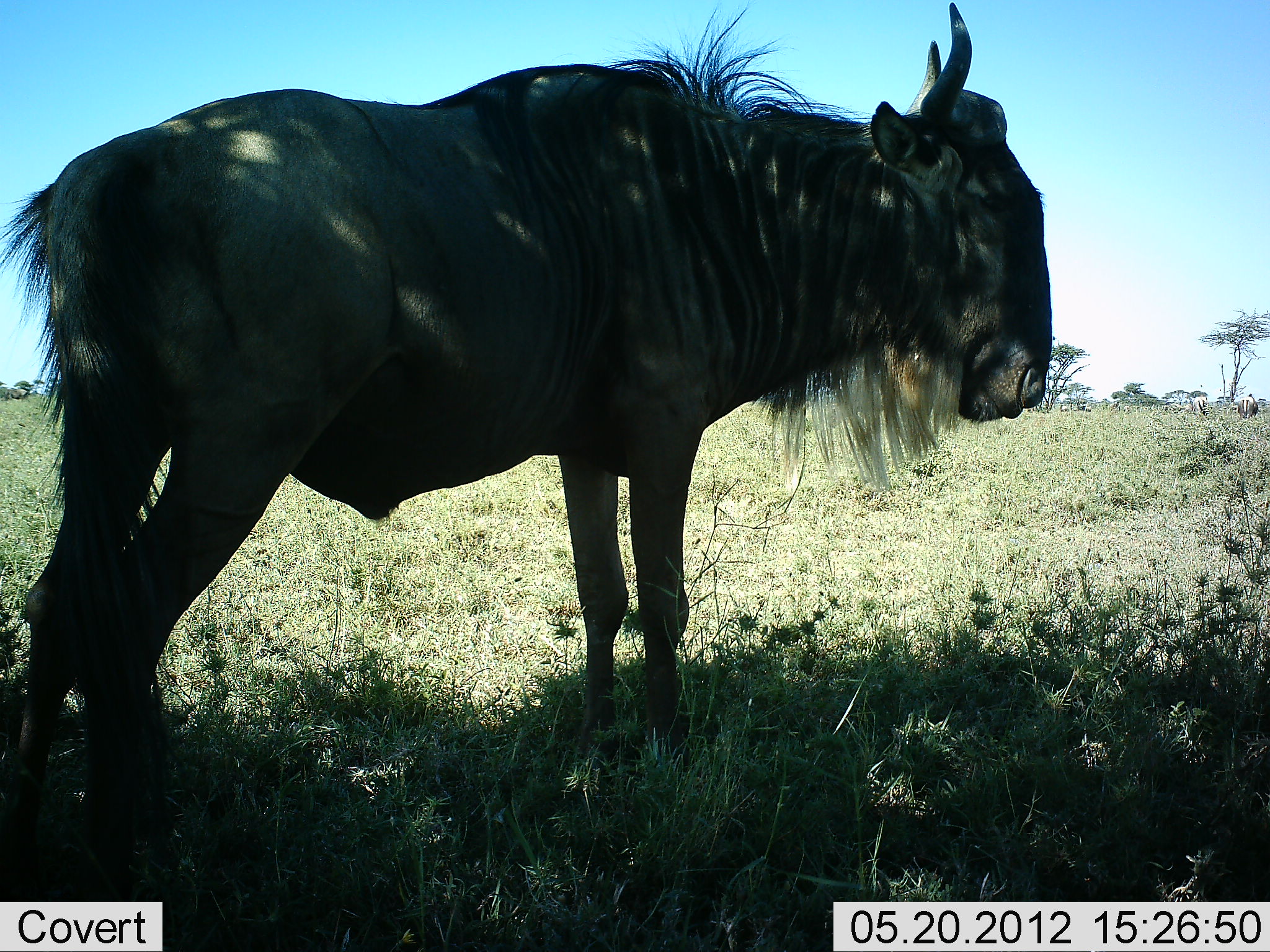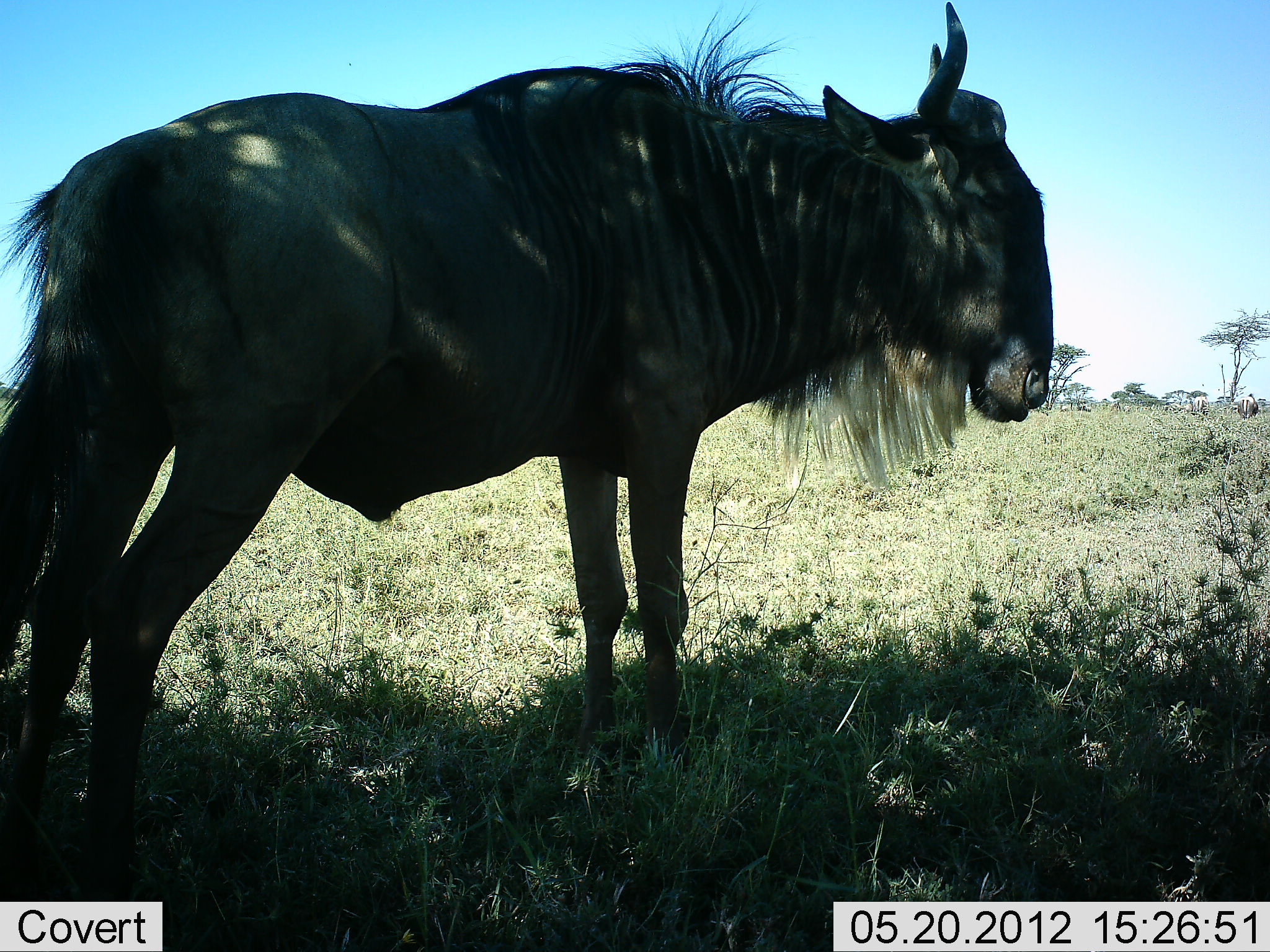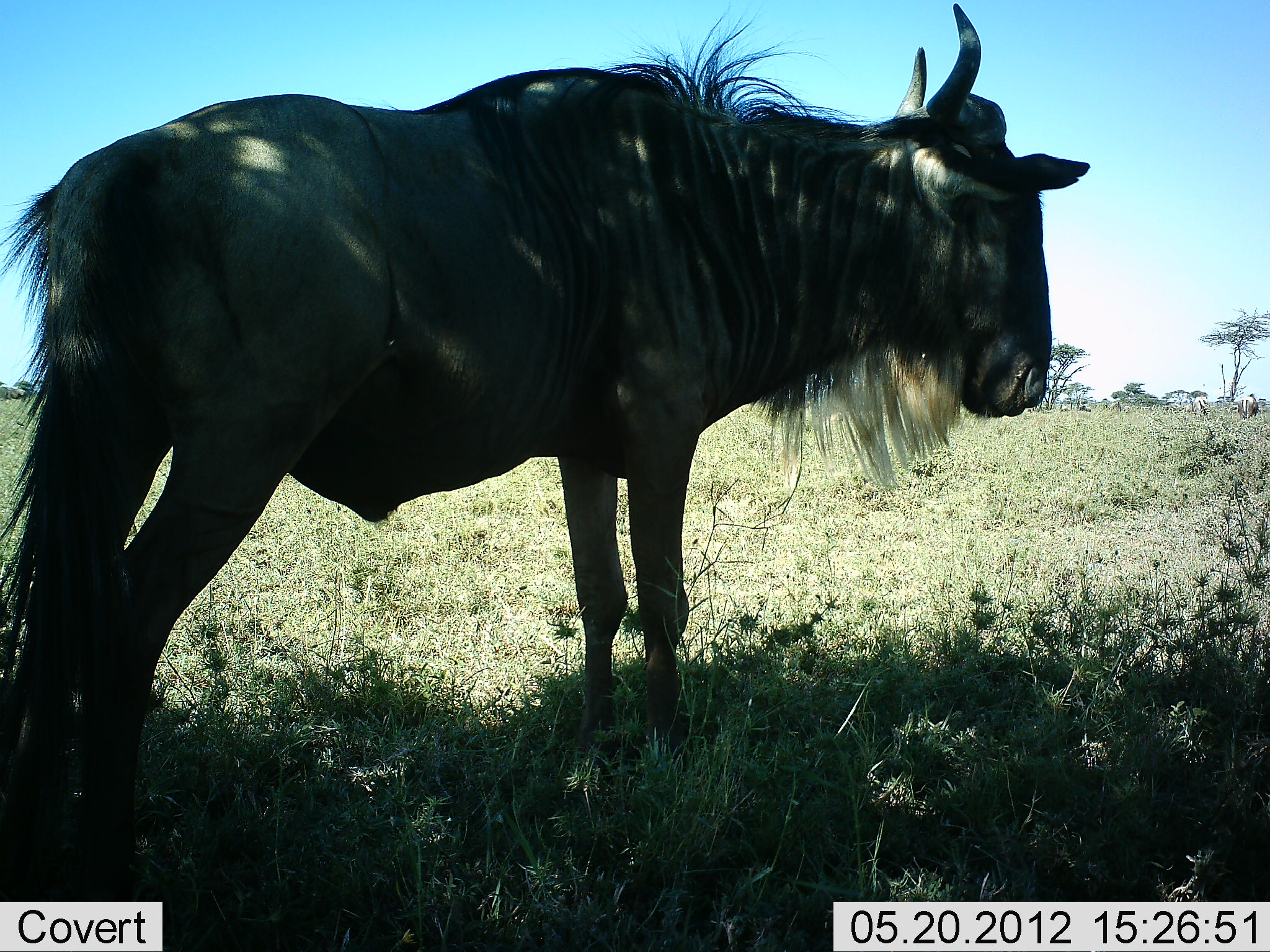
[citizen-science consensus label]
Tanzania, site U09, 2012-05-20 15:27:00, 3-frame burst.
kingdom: Animalia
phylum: Chordata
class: Mammalia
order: Artiodactyla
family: Bovidae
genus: Connochaetes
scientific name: Connochaetes taurinus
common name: blue wildebeest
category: wildebeest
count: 1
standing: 100%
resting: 0%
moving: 0%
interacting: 0%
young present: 0%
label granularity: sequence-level